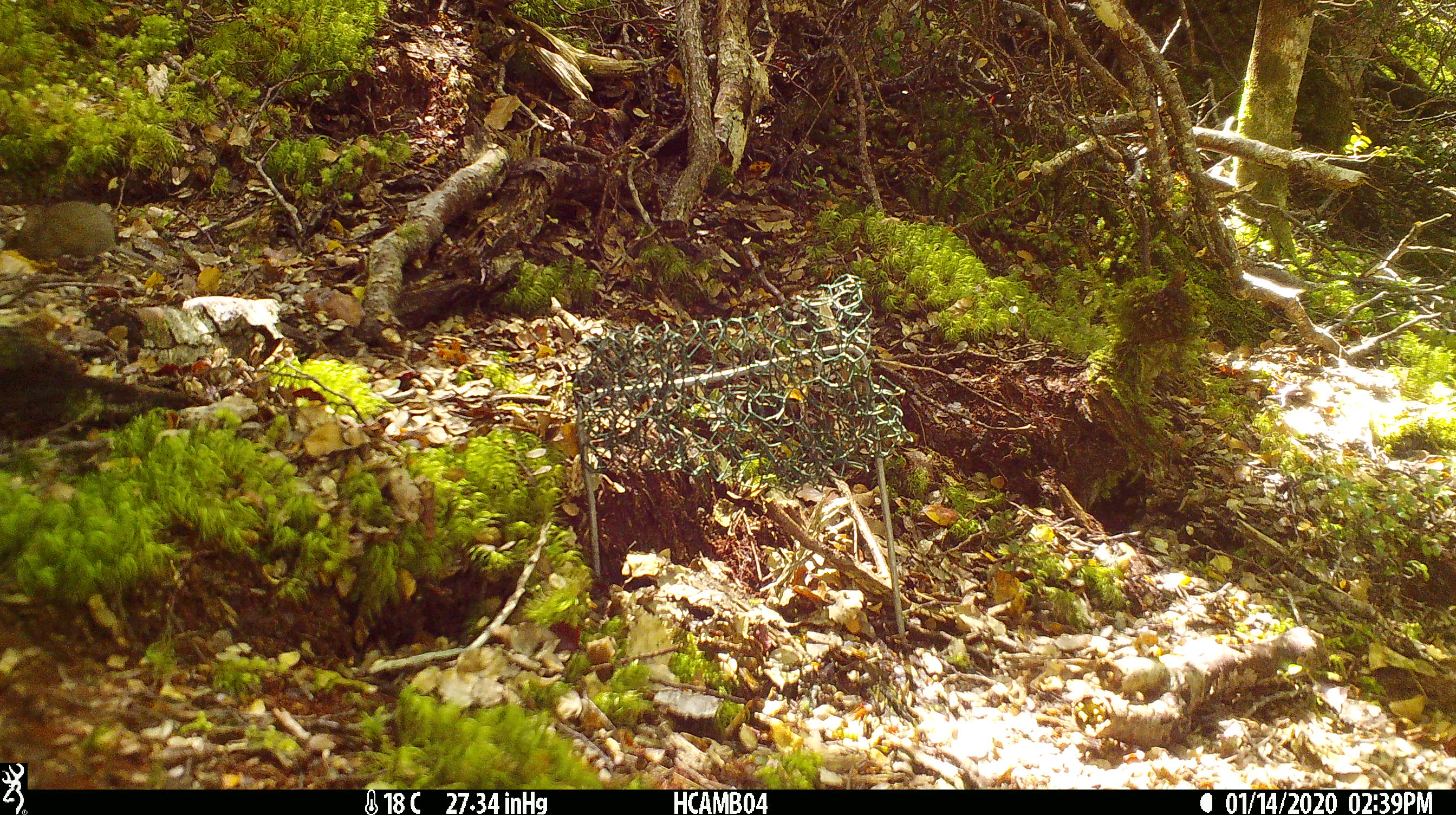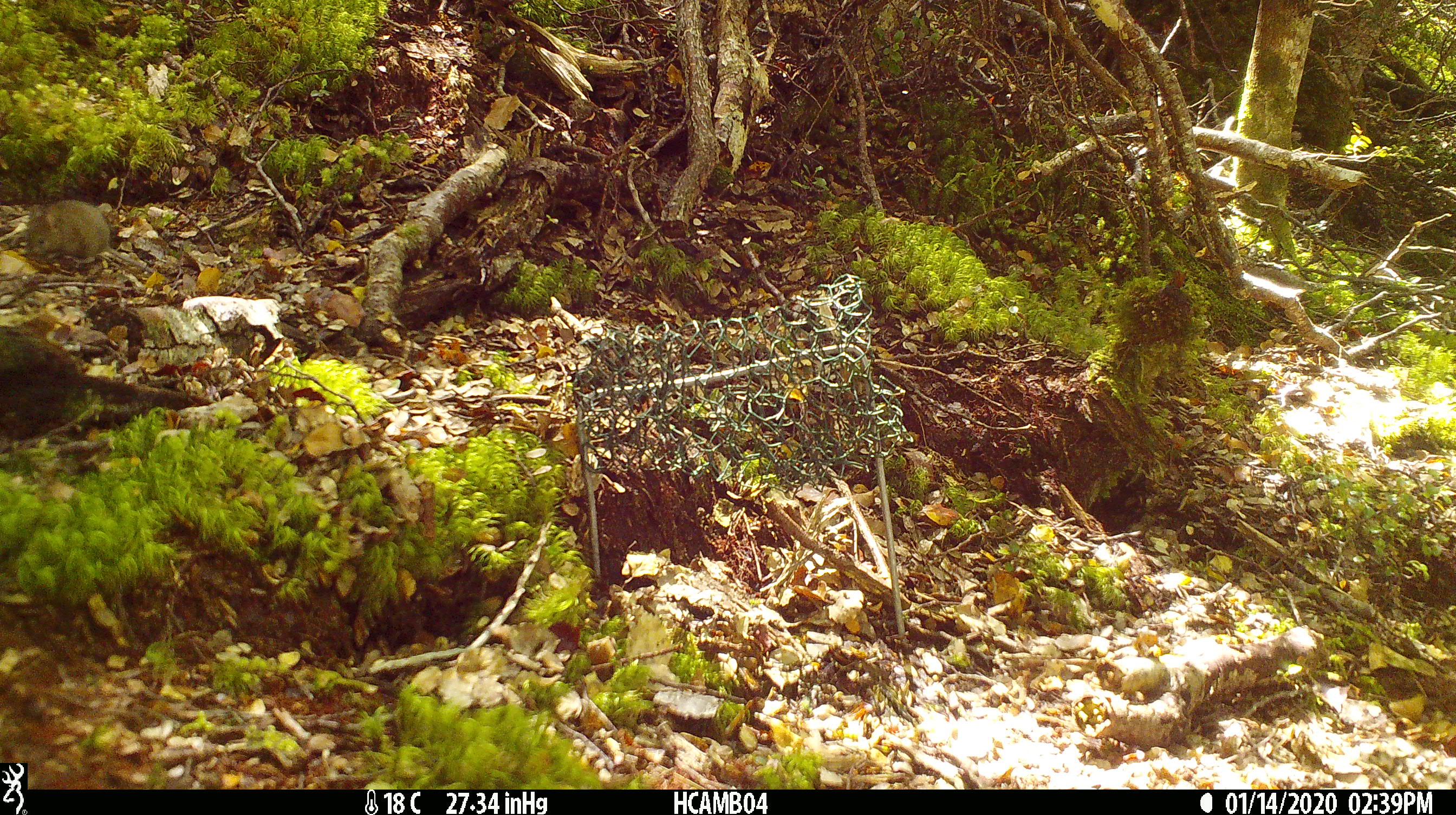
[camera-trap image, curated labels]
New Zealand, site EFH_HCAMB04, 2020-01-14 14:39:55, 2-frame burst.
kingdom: Animalia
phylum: Chordata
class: Mammalia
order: Rodentia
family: Muridae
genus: Mus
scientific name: Mus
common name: mouse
Mouse (Mus).